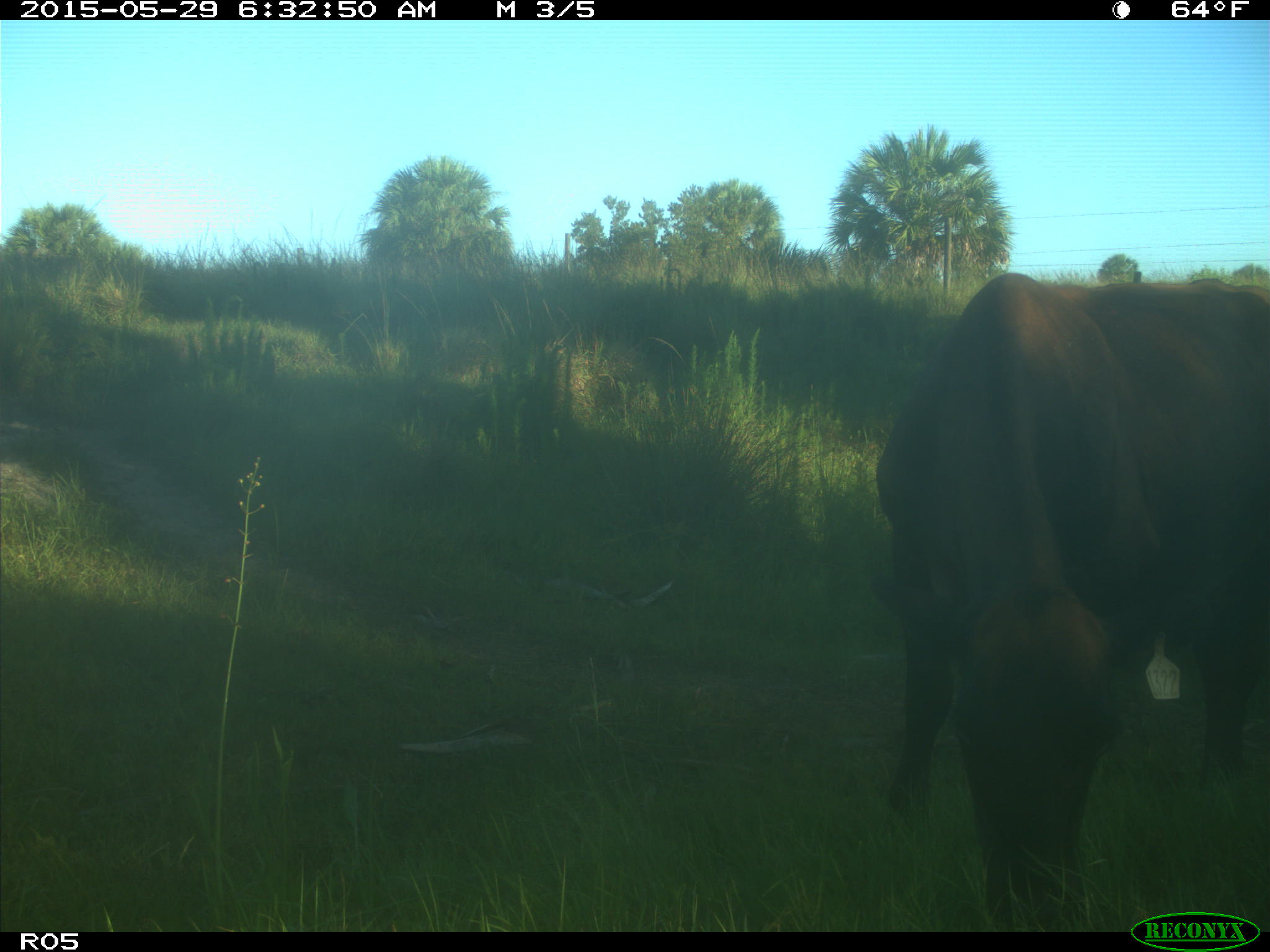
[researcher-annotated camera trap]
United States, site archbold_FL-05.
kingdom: Animalia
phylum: Chordata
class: Mammalia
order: Artiodactyla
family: Bovidae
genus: Bos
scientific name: Bos taurus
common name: domestic cow